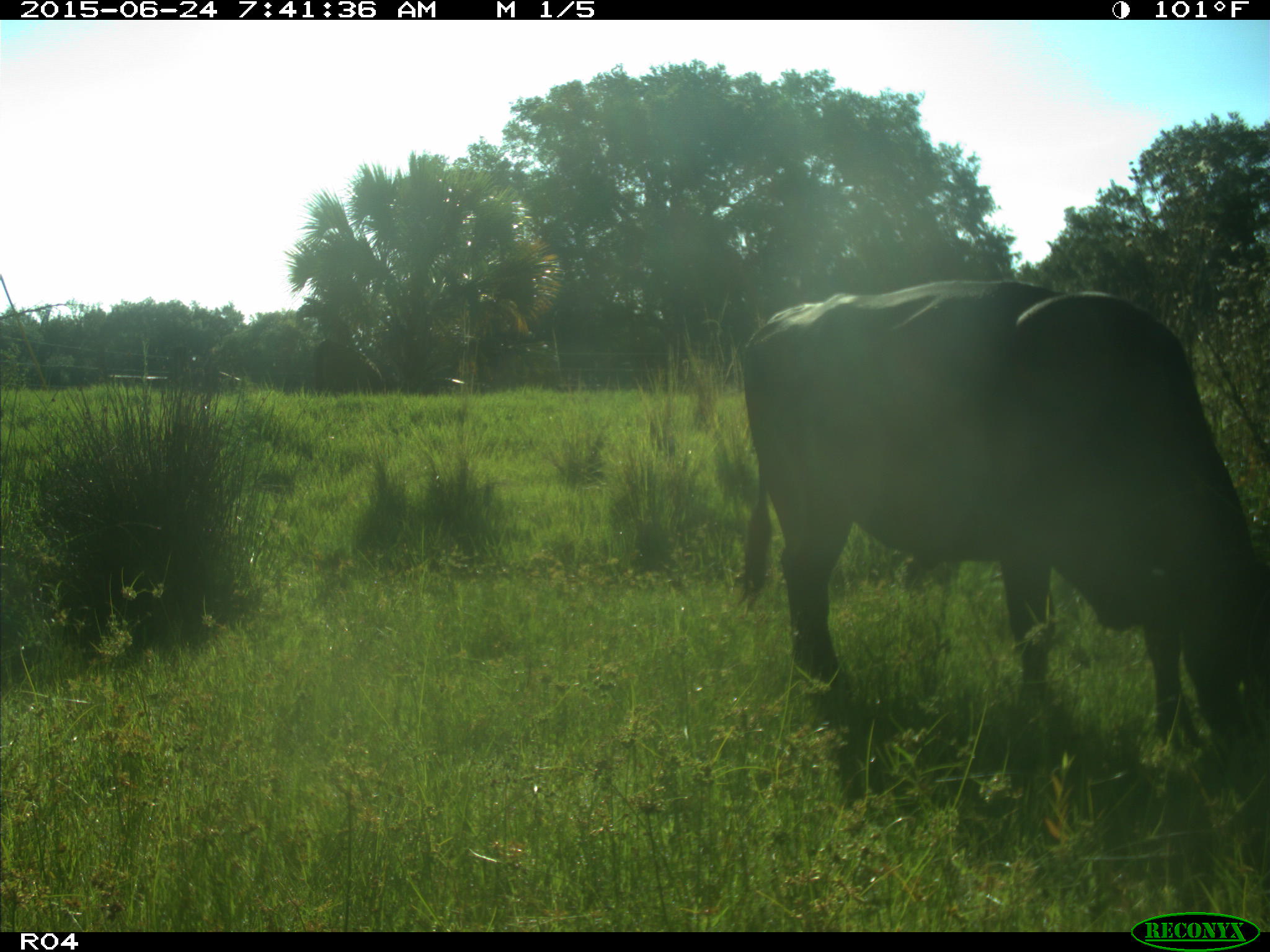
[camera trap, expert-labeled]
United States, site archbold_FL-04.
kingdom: Animalia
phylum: Chordata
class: Mammalia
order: Artiodactyla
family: Bovidae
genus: Bos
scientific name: Bos taurus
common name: domestic cow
Bos taurus (domestic cow).